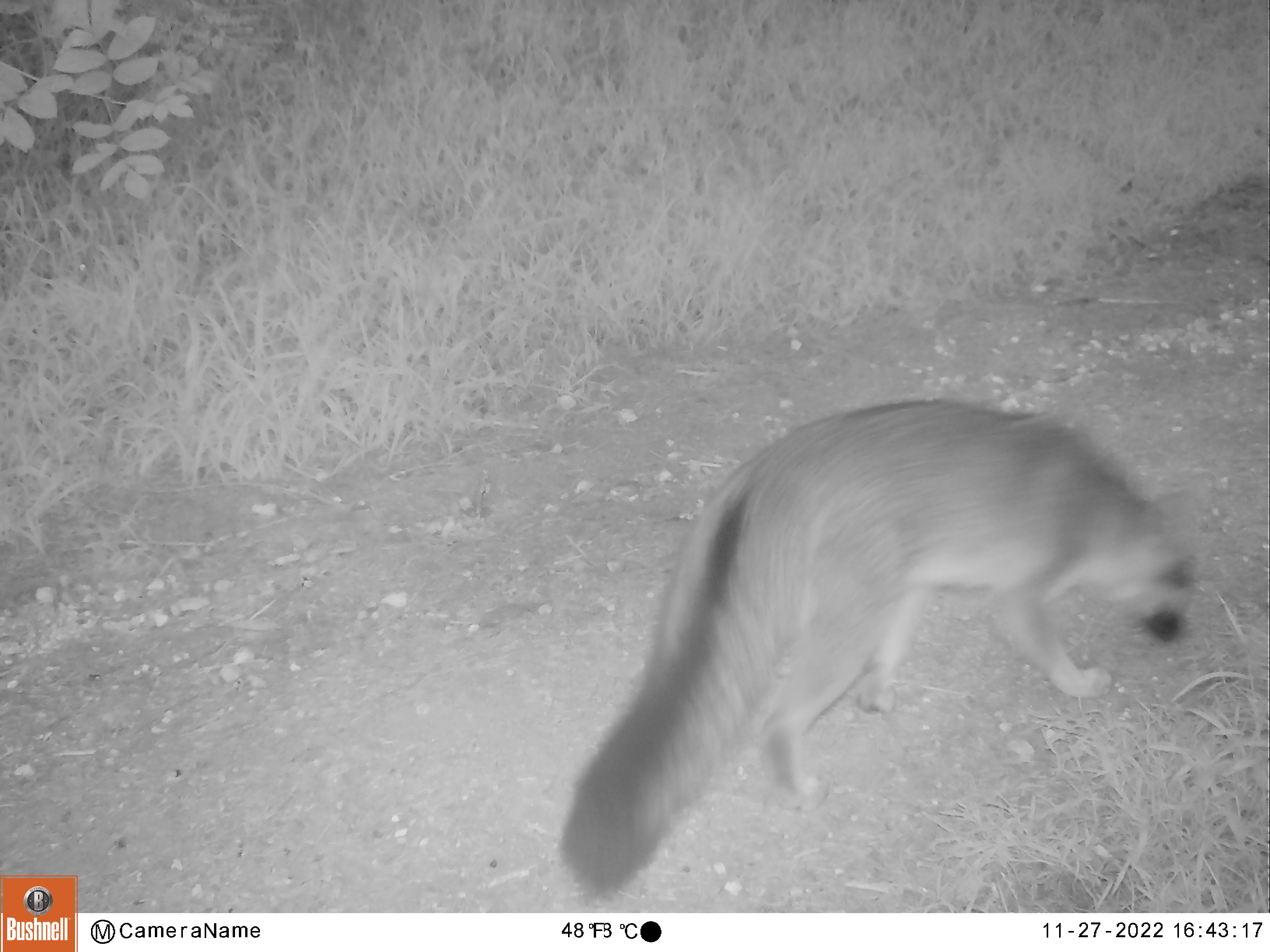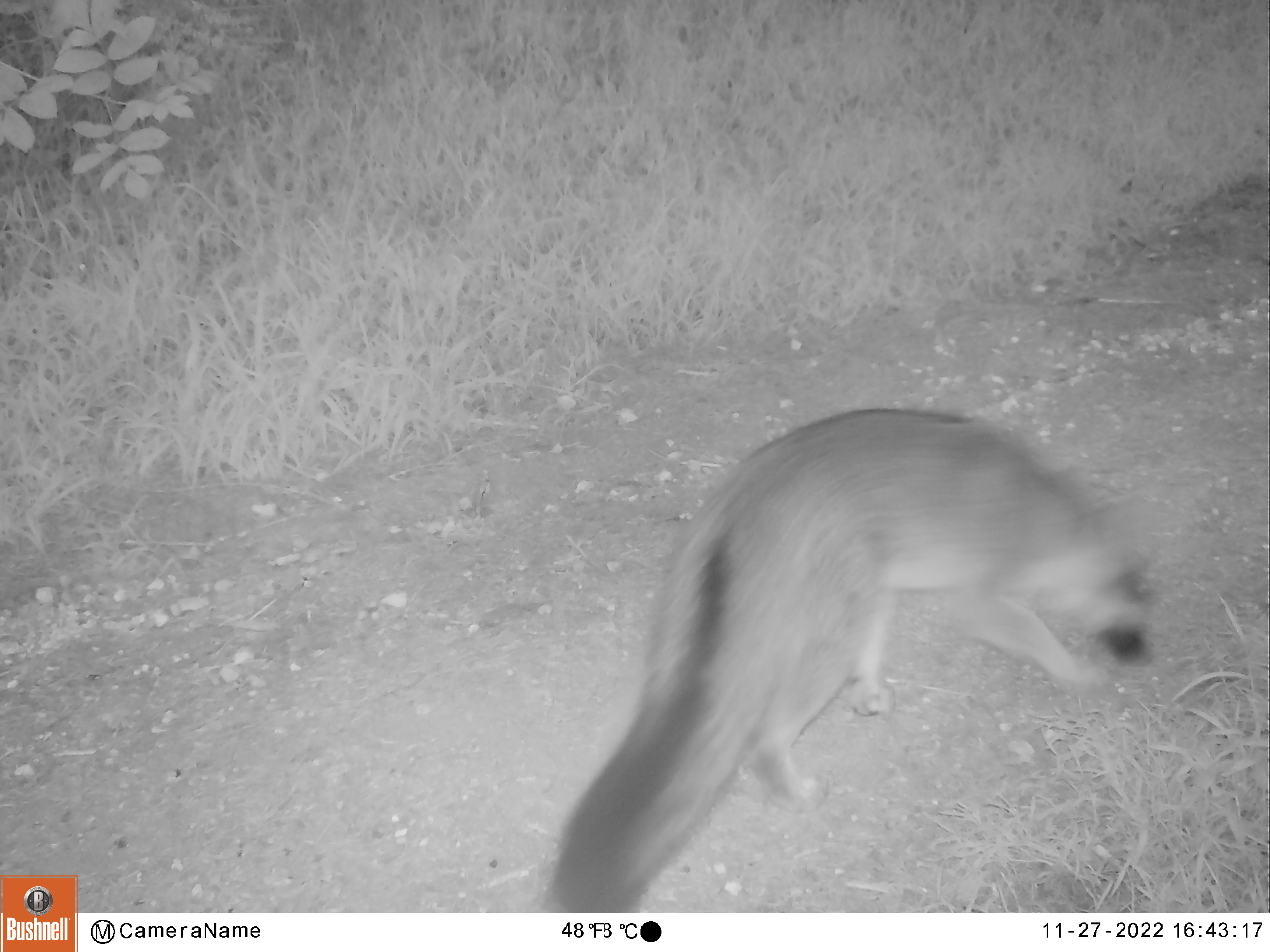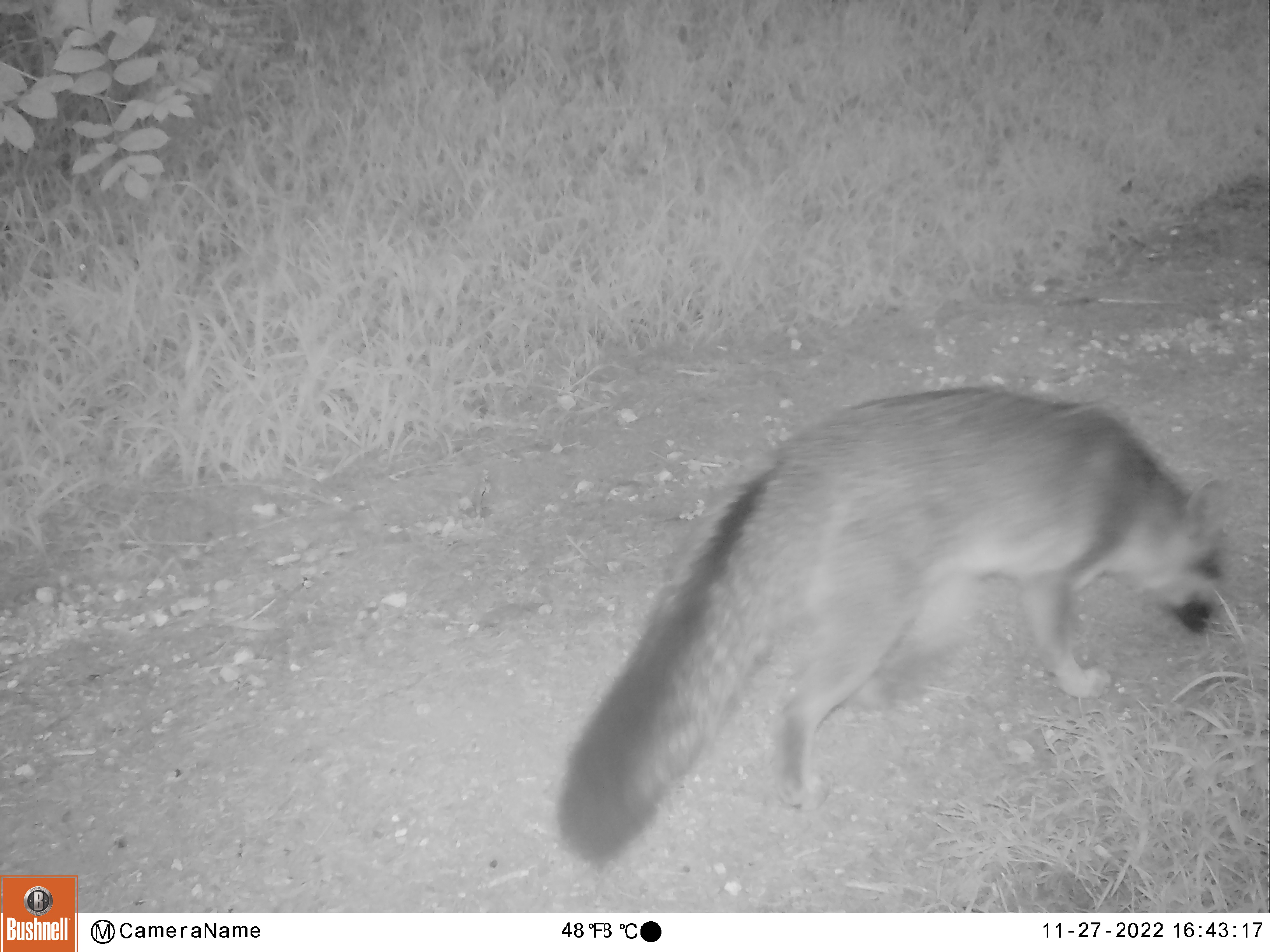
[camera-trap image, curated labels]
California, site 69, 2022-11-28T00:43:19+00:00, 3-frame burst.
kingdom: Animalia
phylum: Chordata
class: Mammalia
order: Carnivora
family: Canidae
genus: Urocyon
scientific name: Urocyon cinereoargenteus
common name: gray fox